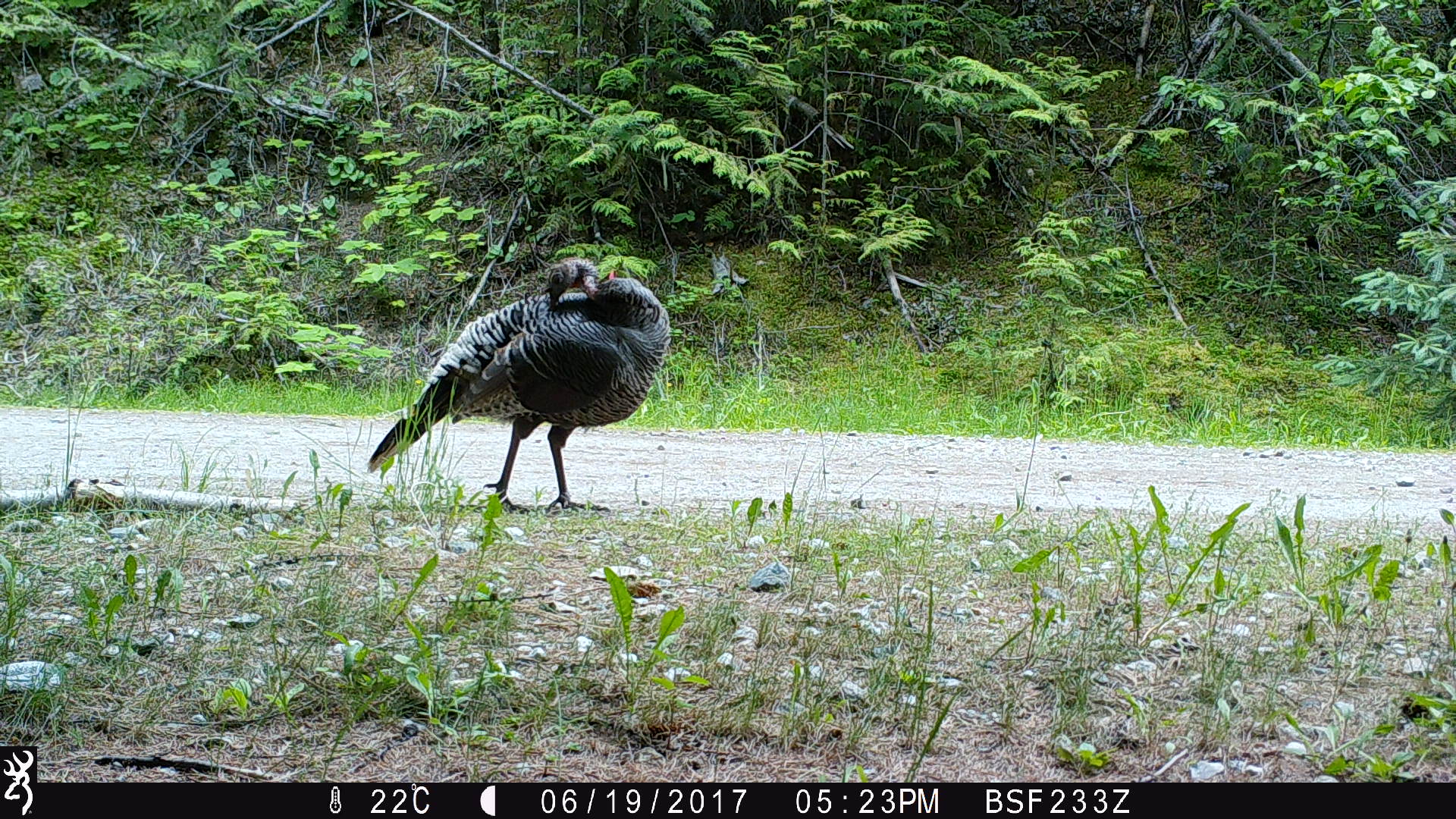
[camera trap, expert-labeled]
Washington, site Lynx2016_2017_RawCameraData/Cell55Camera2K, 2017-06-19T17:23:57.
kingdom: Animalia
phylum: Chordata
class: Aves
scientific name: Aves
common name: birds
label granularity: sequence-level